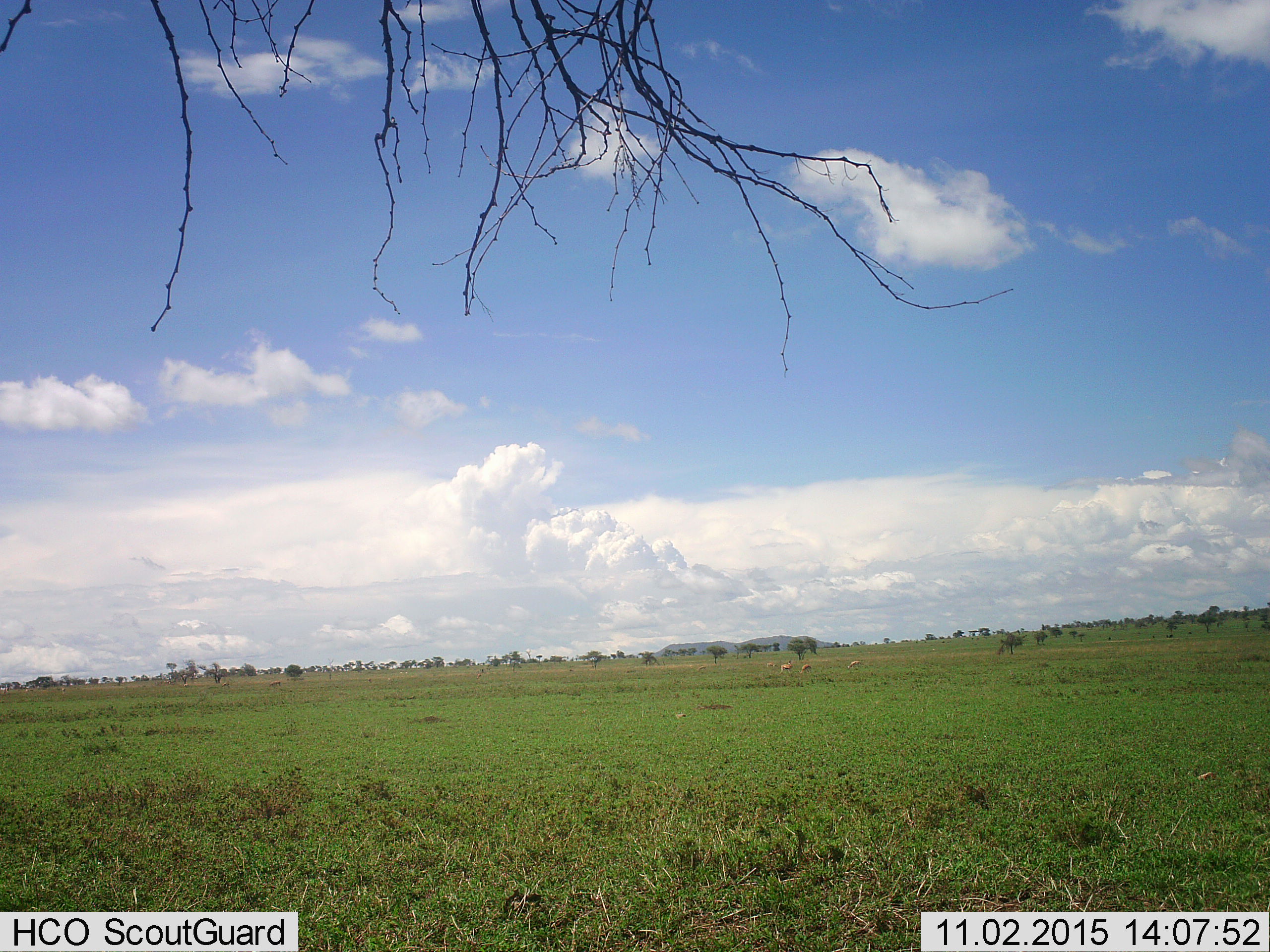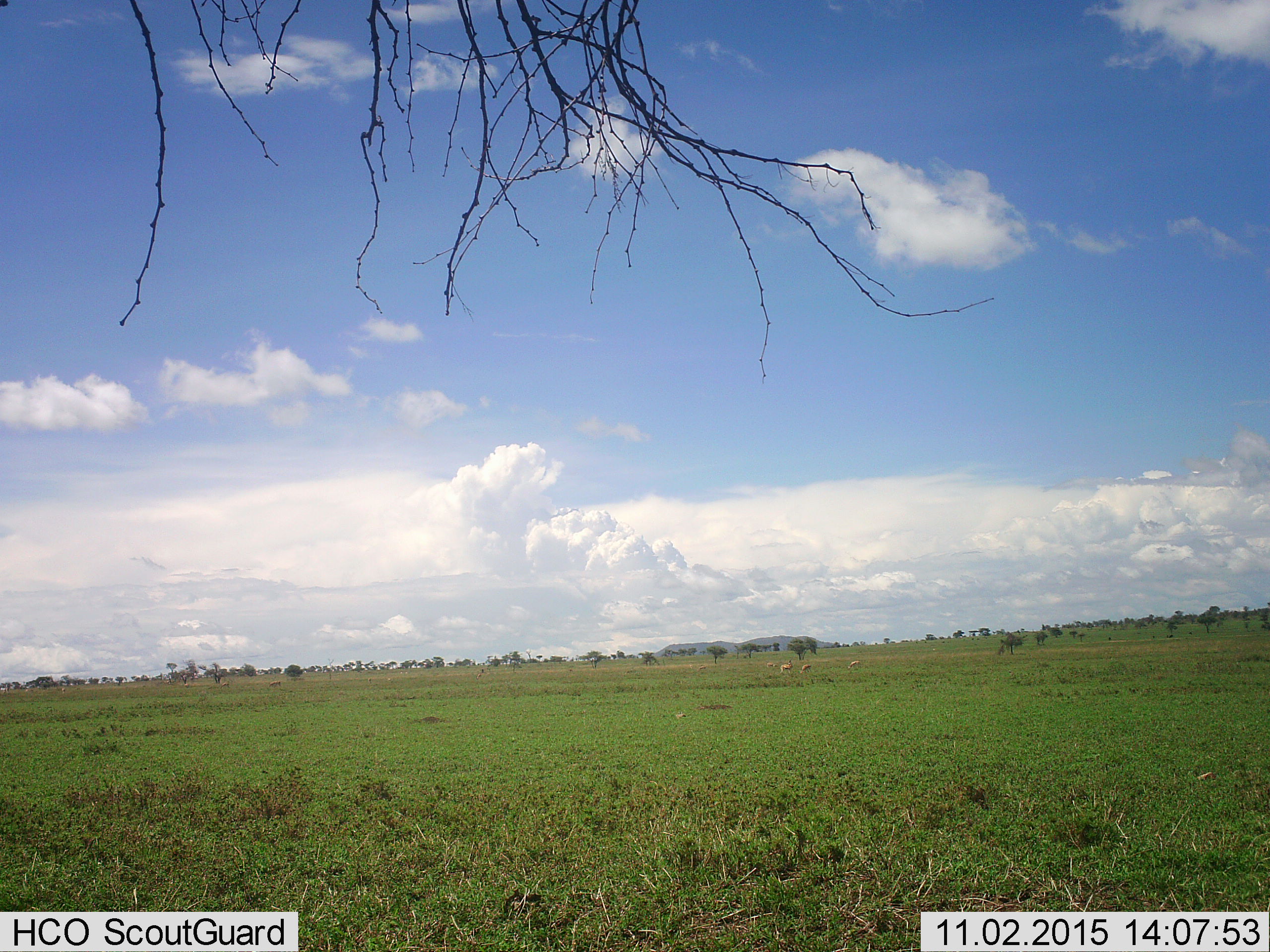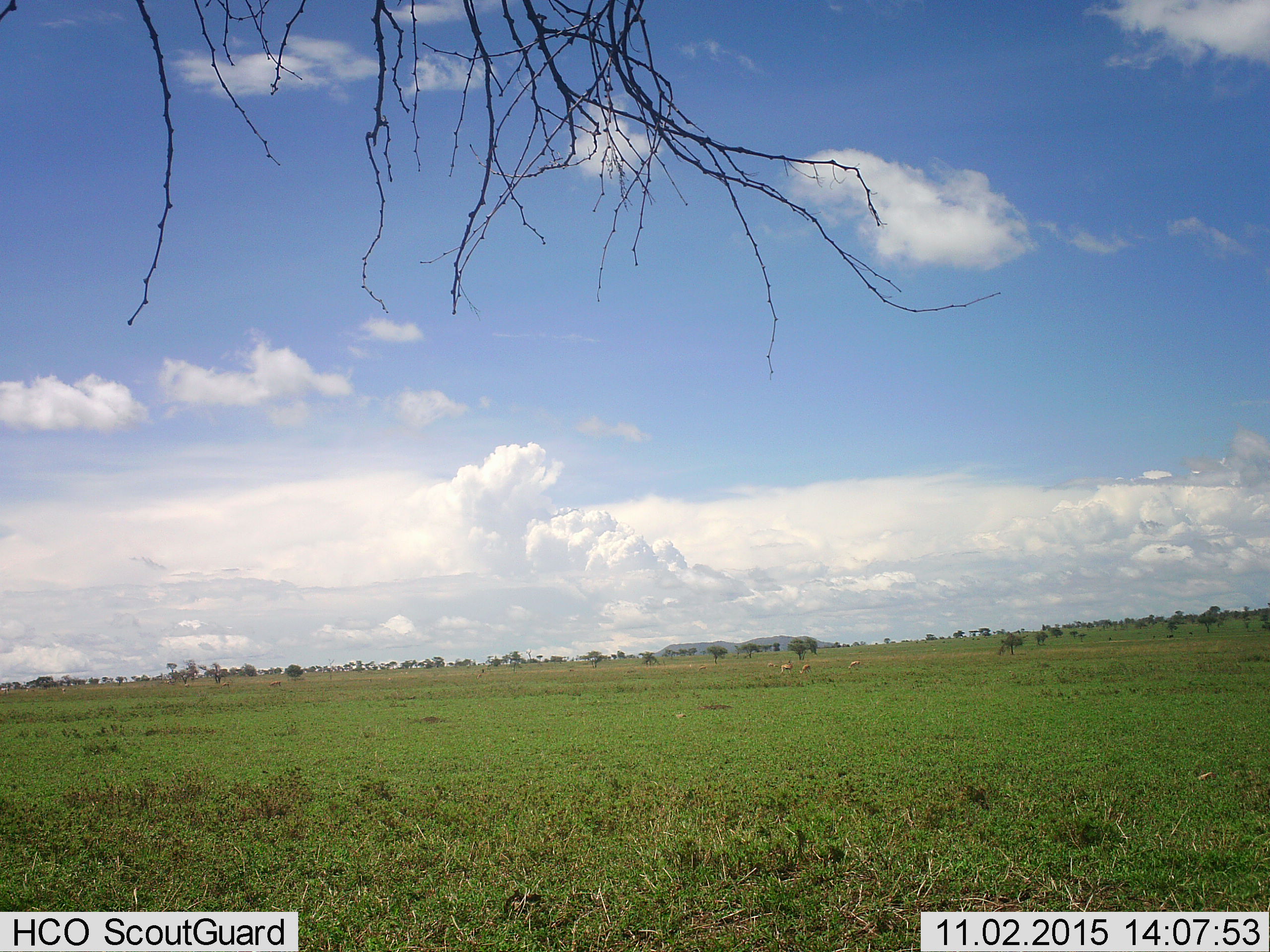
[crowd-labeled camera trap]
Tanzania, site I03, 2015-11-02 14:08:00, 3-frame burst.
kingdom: Animalia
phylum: Chordata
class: Mammalia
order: Artiodactyla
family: Bovidae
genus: Eudorcas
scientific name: Eudorcas thomsonii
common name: thomson's gazelle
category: gazellethomsons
Gazellethomsons (thomson's gazelle) (Eudorcas thomsonii), count 4. Behavior (volunteer vote fractions): standing 43%, resting 0%, moving 14%, interacting 0%. Young present (vote fraction): 14%. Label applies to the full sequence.